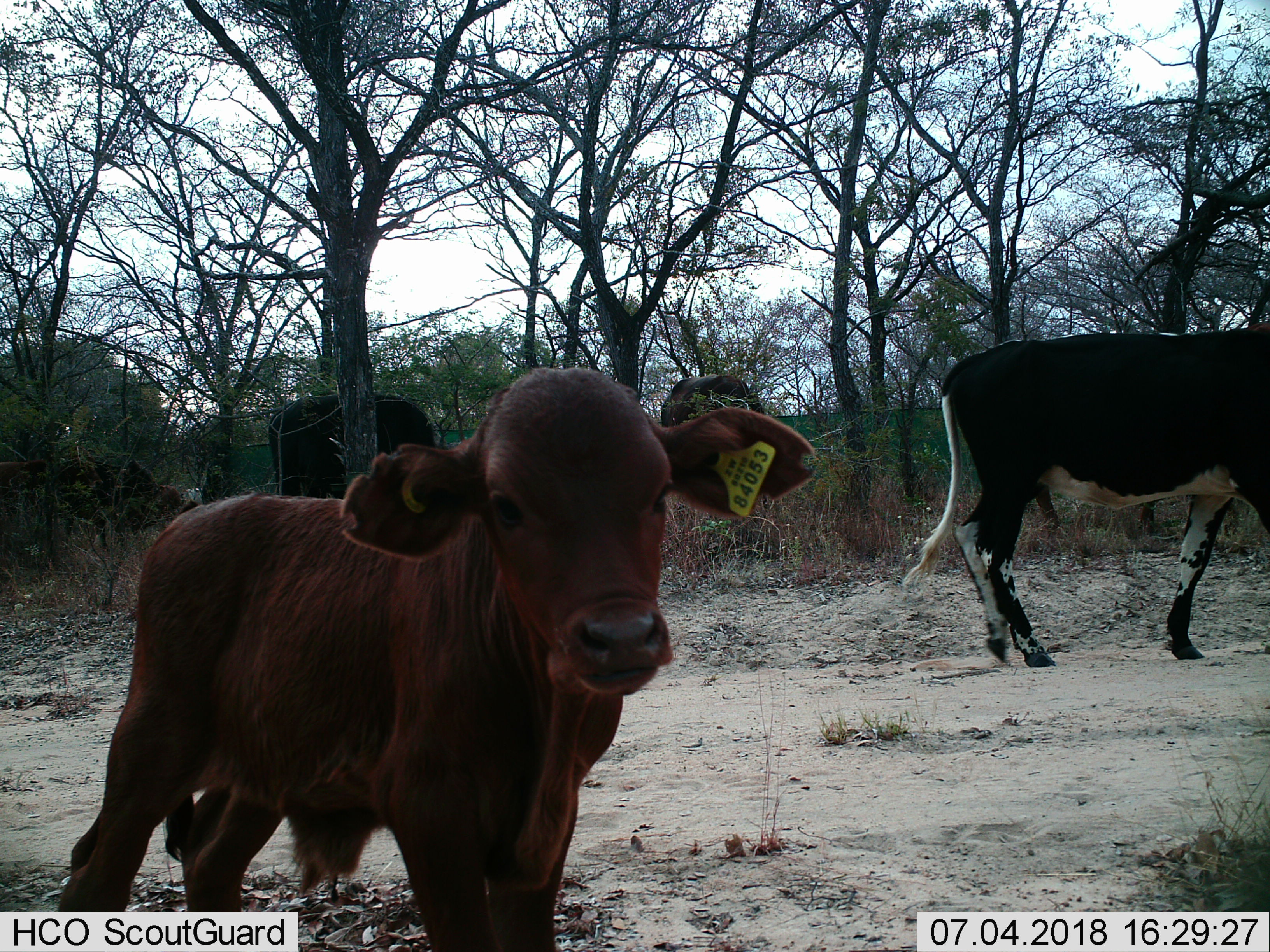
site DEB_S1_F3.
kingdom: Animalia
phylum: Chordata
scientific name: Vertebrata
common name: domestic animal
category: domesticanimal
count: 5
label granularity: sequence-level